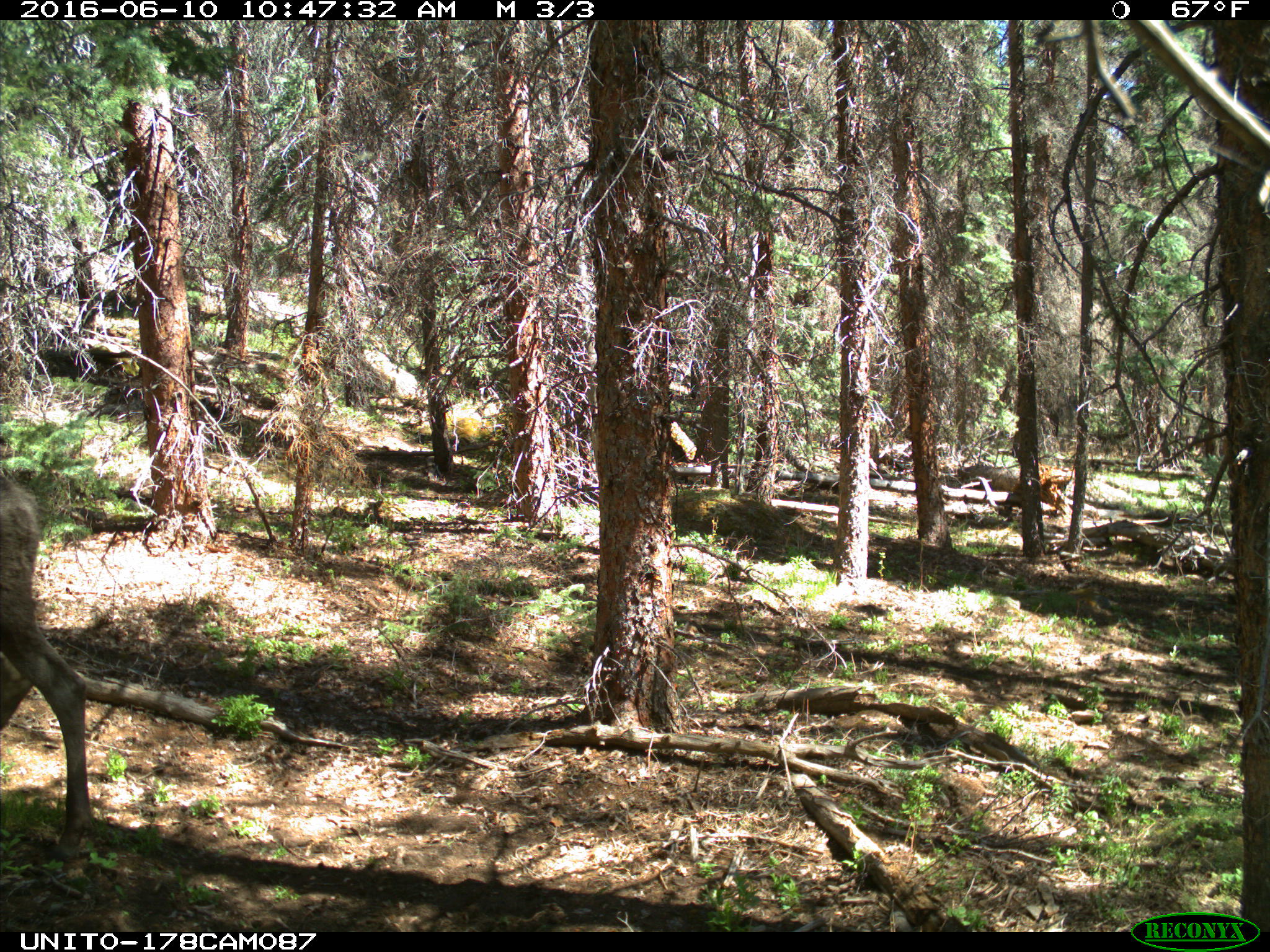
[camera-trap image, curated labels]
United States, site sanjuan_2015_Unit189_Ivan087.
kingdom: Animalia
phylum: Chordata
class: Mammalia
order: Artiodactyla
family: Cervidae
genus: Alces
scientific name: Alces alces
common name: moose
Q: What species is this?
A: Alces alces (moose).